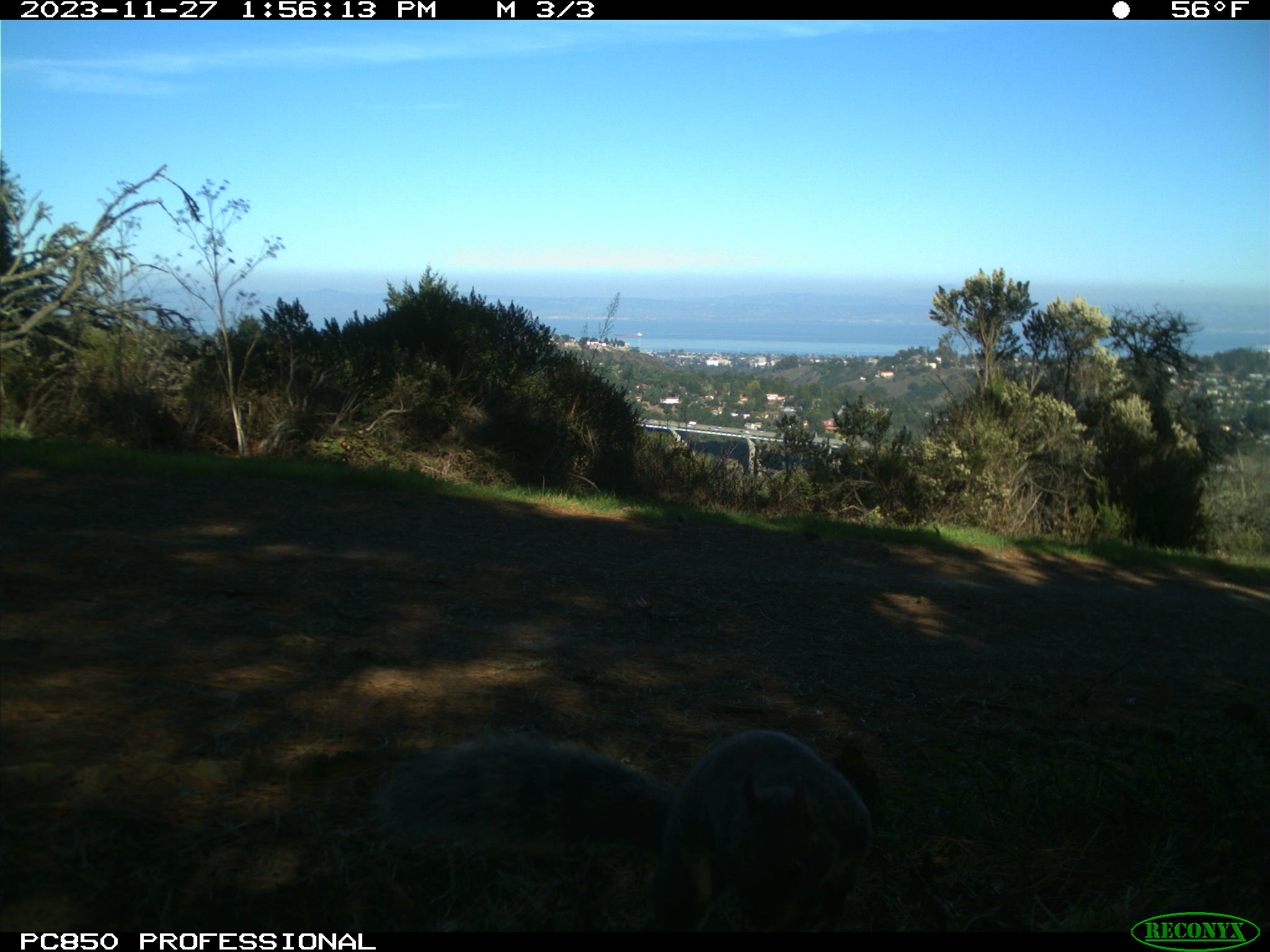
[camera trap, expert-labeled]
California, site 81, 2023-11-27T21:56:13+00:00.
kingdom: Animalia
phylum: Chordata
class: Mammalia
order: Rodentia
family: Sciuridae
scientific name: Sciuridae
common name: squirrel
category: unknown squirrel